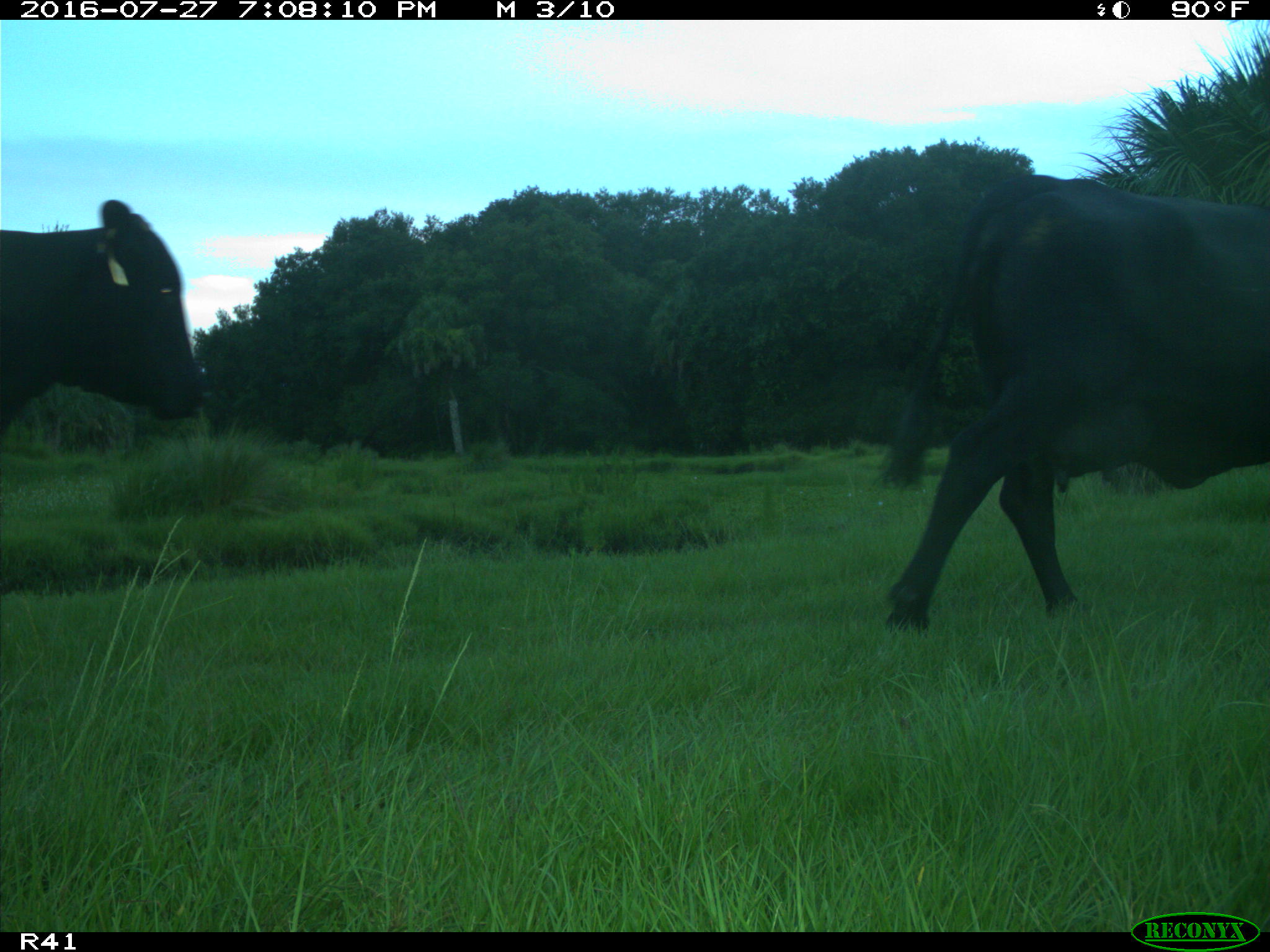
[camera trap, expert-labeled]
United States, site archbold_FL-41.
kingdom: Animalia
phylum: Chordata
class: Mammalia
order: Artiodactyla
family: Bovidae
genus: Bos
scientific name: Bos taurus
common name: domestic cow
Bos taurus (domestic cow).